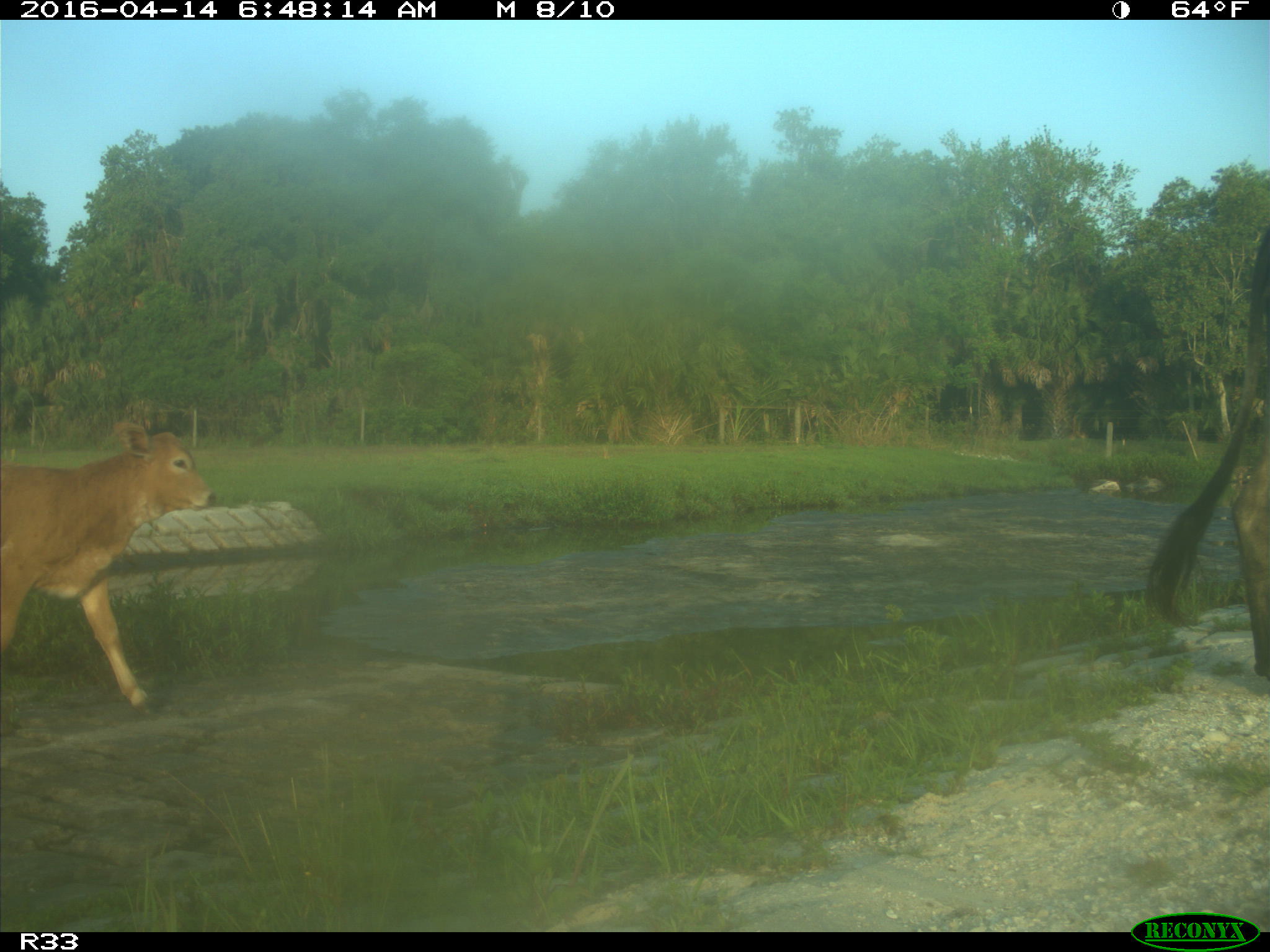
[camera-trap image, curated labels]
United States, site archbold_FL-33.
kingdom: Animalia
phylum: Chordata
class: Mammalia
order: Artiodactyla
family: Bovidae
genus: Bos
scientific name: Bos taurus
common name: domestic cow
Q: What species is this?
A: Bos taurus (domestic cow).